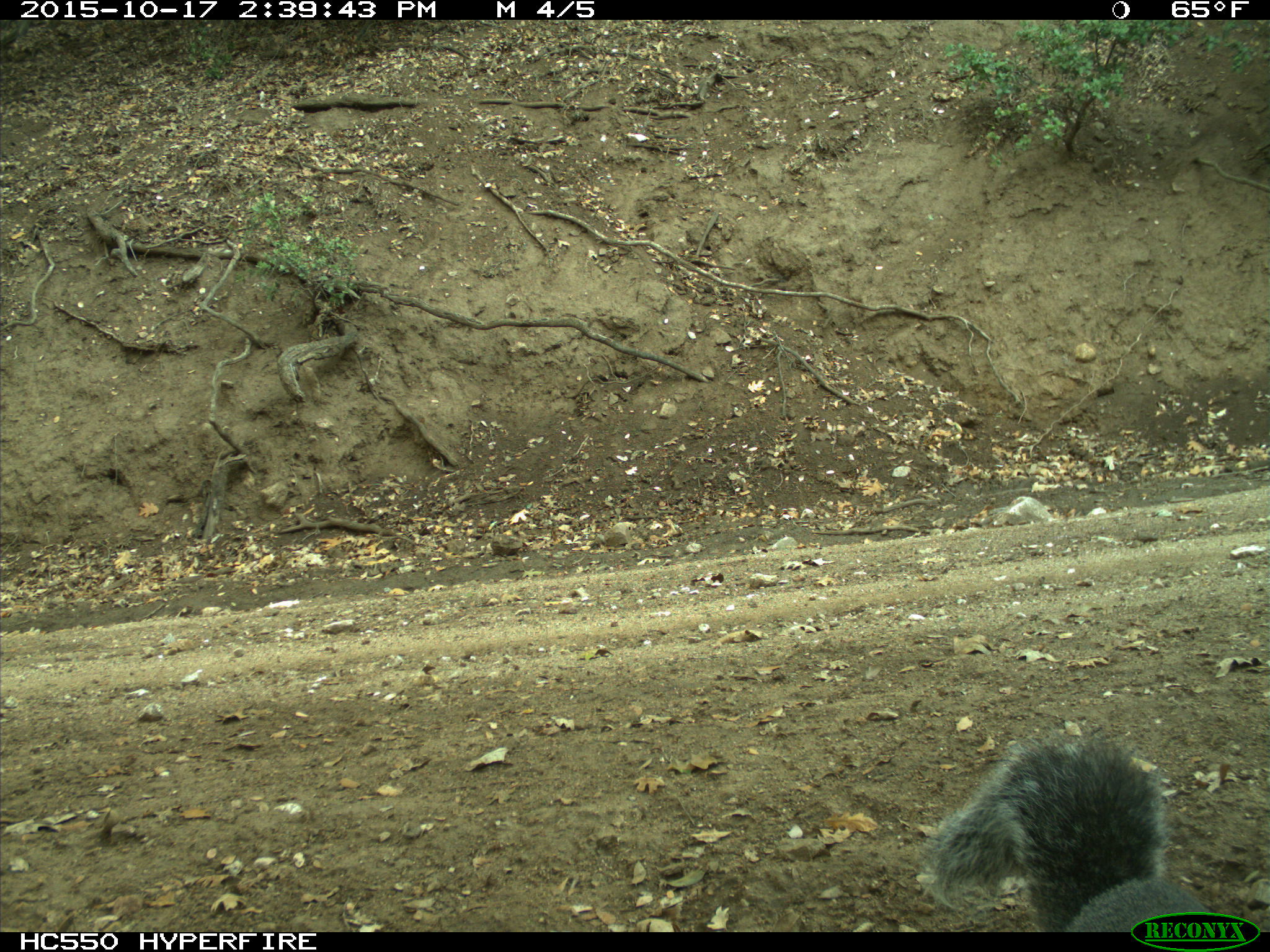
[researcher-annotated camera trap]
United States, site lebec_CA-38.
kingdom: Animalia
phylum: Chordata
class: Mammalia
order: Rodentia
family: Sciuridae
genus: Sciurus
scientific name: Sciurus carolinensis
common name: eastern gray squirrel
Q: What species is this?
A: Sciurus carolinensis (eastern gray squirrel).